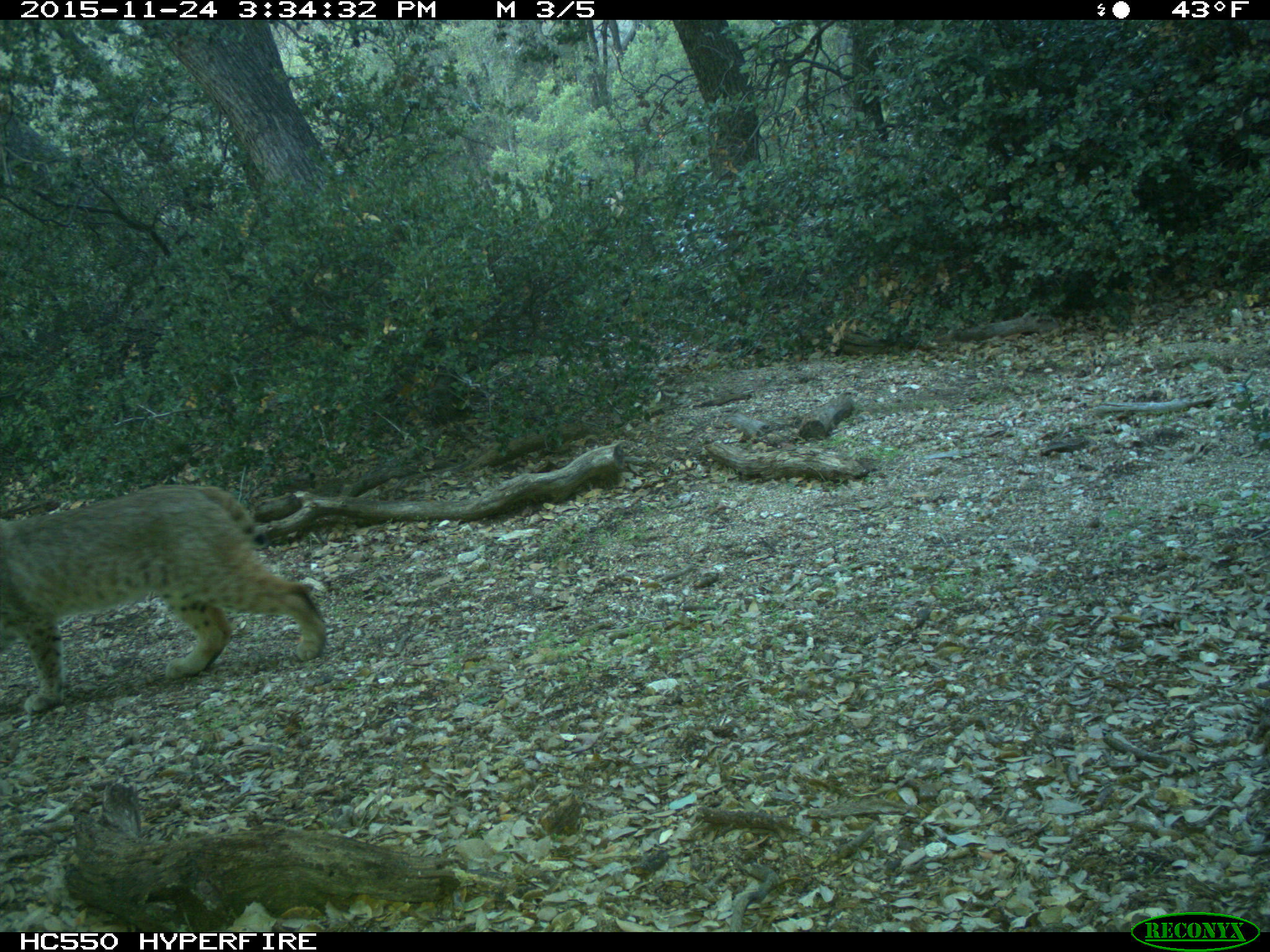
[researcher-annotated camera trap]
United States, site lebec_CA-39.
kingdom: Animalia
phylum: Chordata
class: Mammalia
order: Carnivora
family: Felidae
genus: Lynx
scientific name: Lynx rufus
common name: bobcat